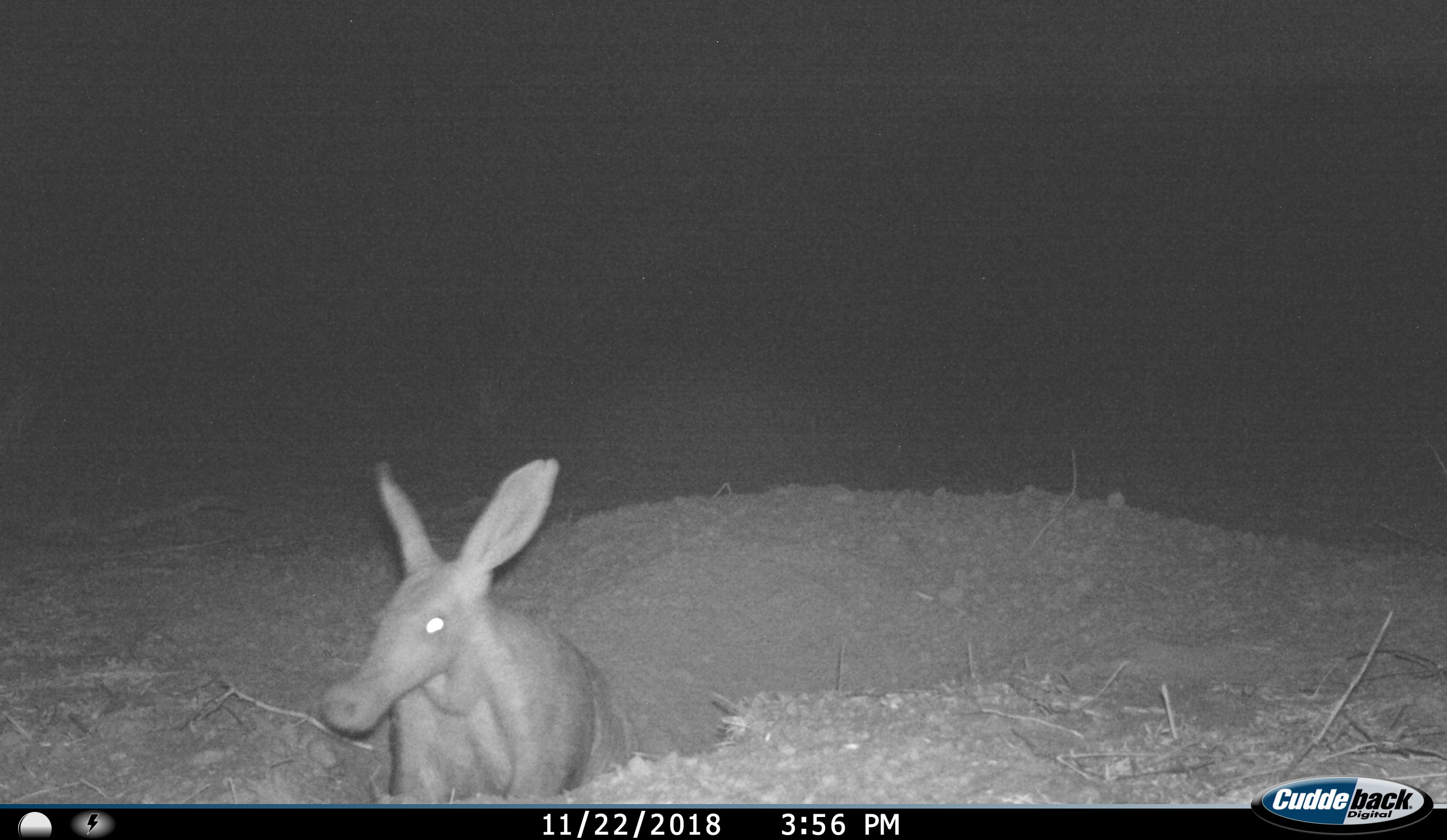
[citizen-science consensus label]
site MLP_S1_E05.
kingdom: Animalia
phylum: Chordata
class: Mammalia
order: Tubulidentata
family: Orycteropodidae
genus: Orycteropus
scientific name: Orycteropus afer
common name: aardvark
Aardvark (Orycteropus afer), count 1. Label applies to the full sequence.